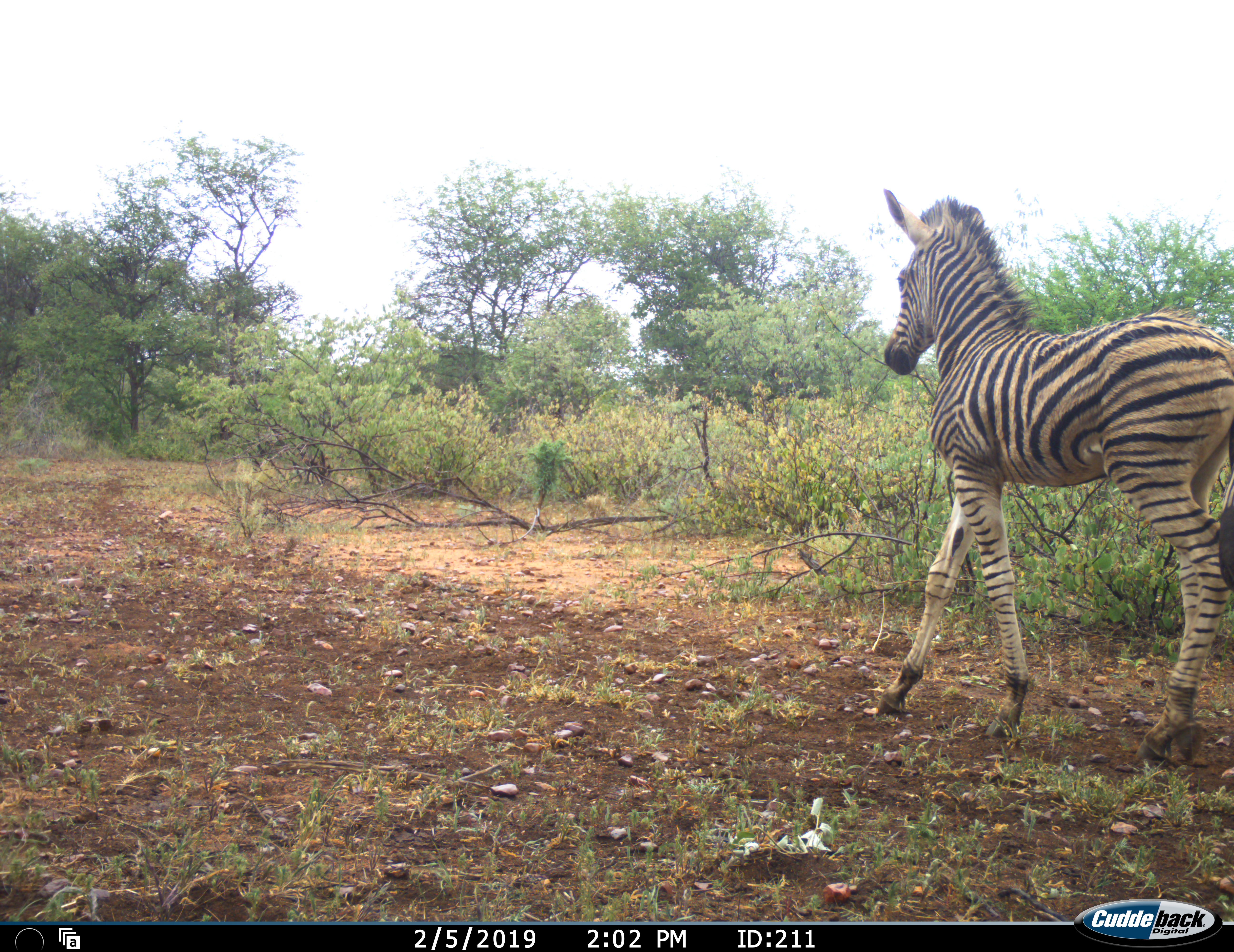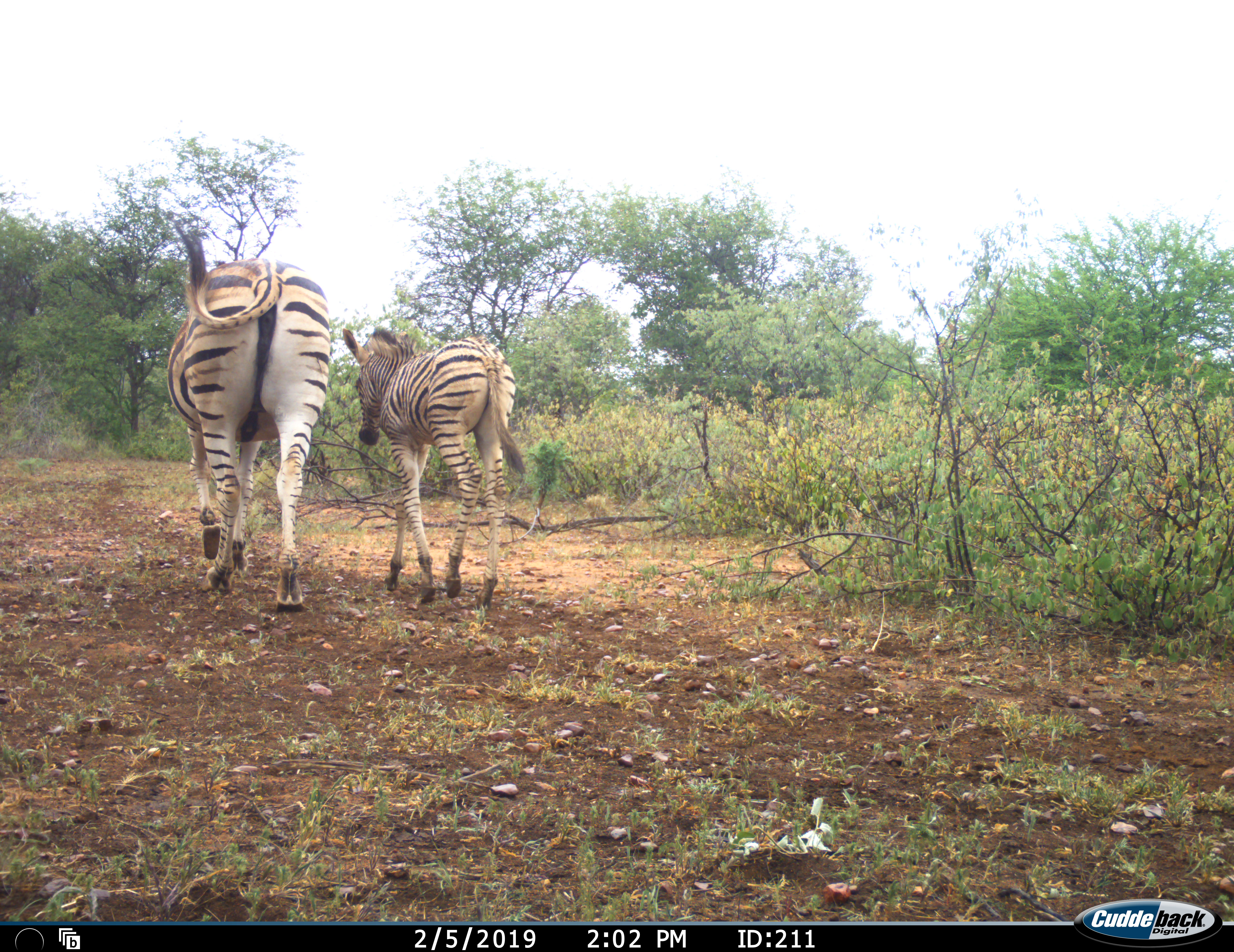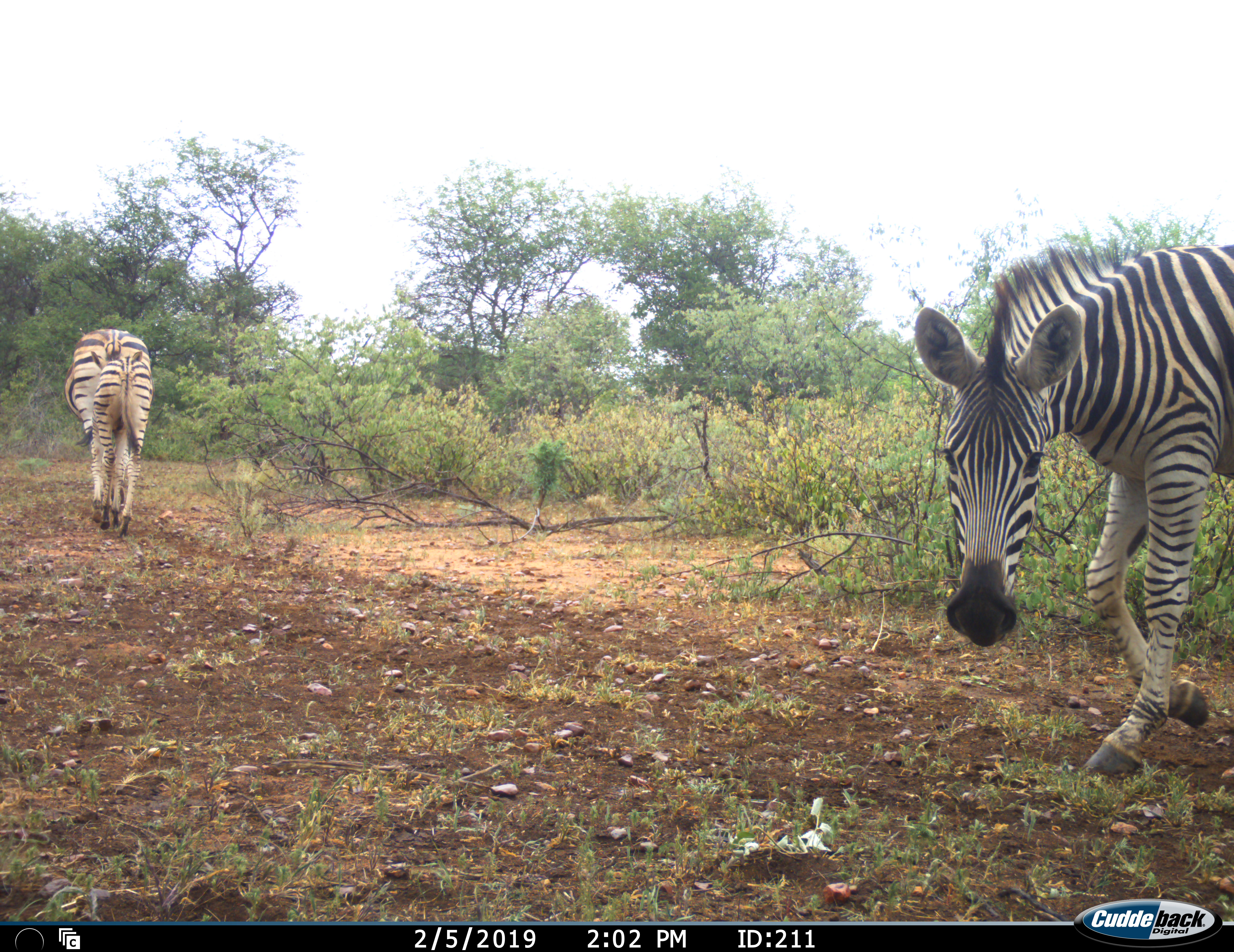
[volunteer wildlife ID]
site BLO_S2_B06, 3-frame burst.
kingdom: Animalia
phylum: Chordata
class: Mammalia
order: Perissodactyla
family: Equidae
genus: Equus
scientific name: Equus quagga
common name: plains zebra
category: zebraplains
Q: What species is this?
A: Zebraplains (plains zebra) (Equus quagga).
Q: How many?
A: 3.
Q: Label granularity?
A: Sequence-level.